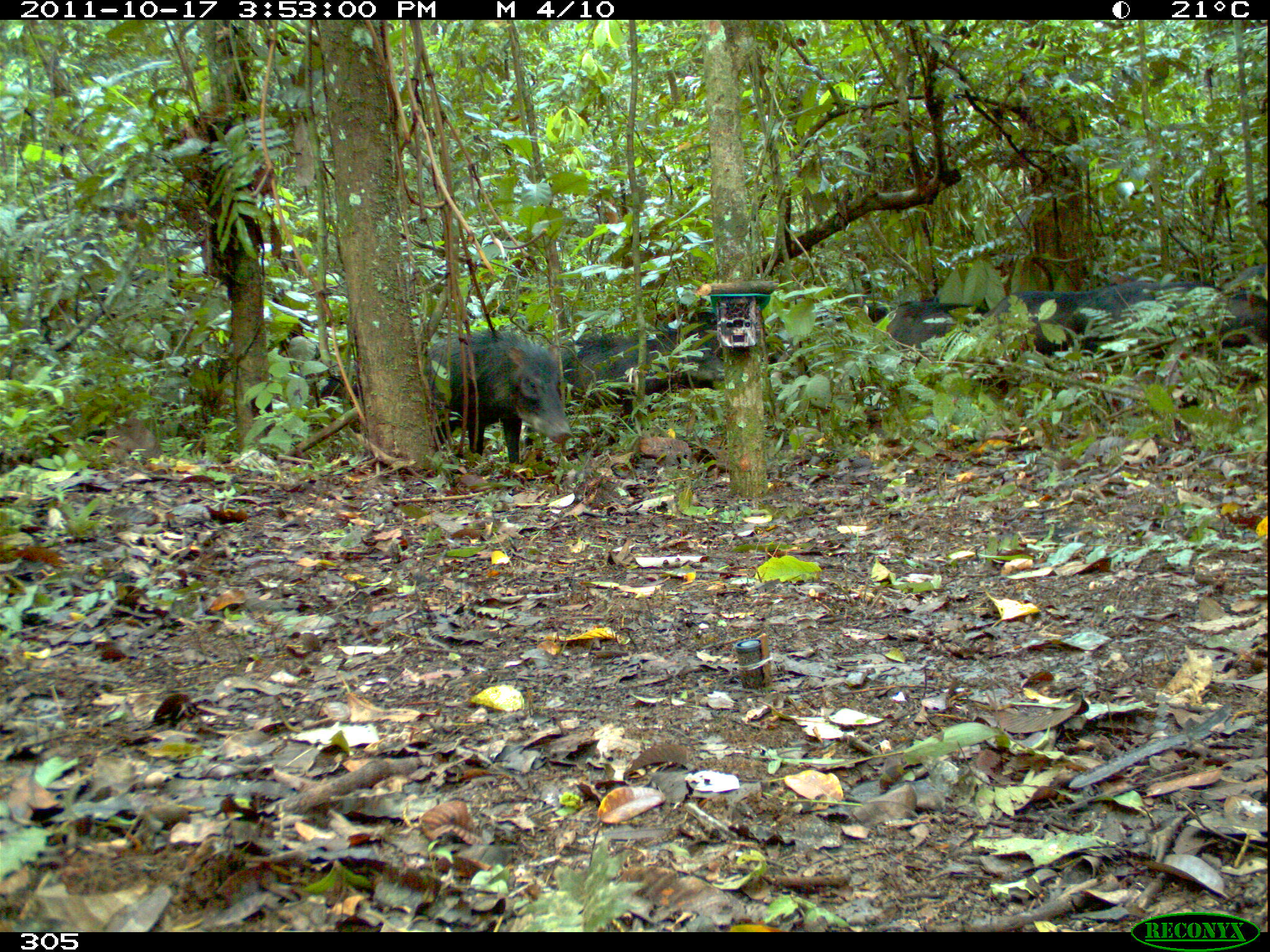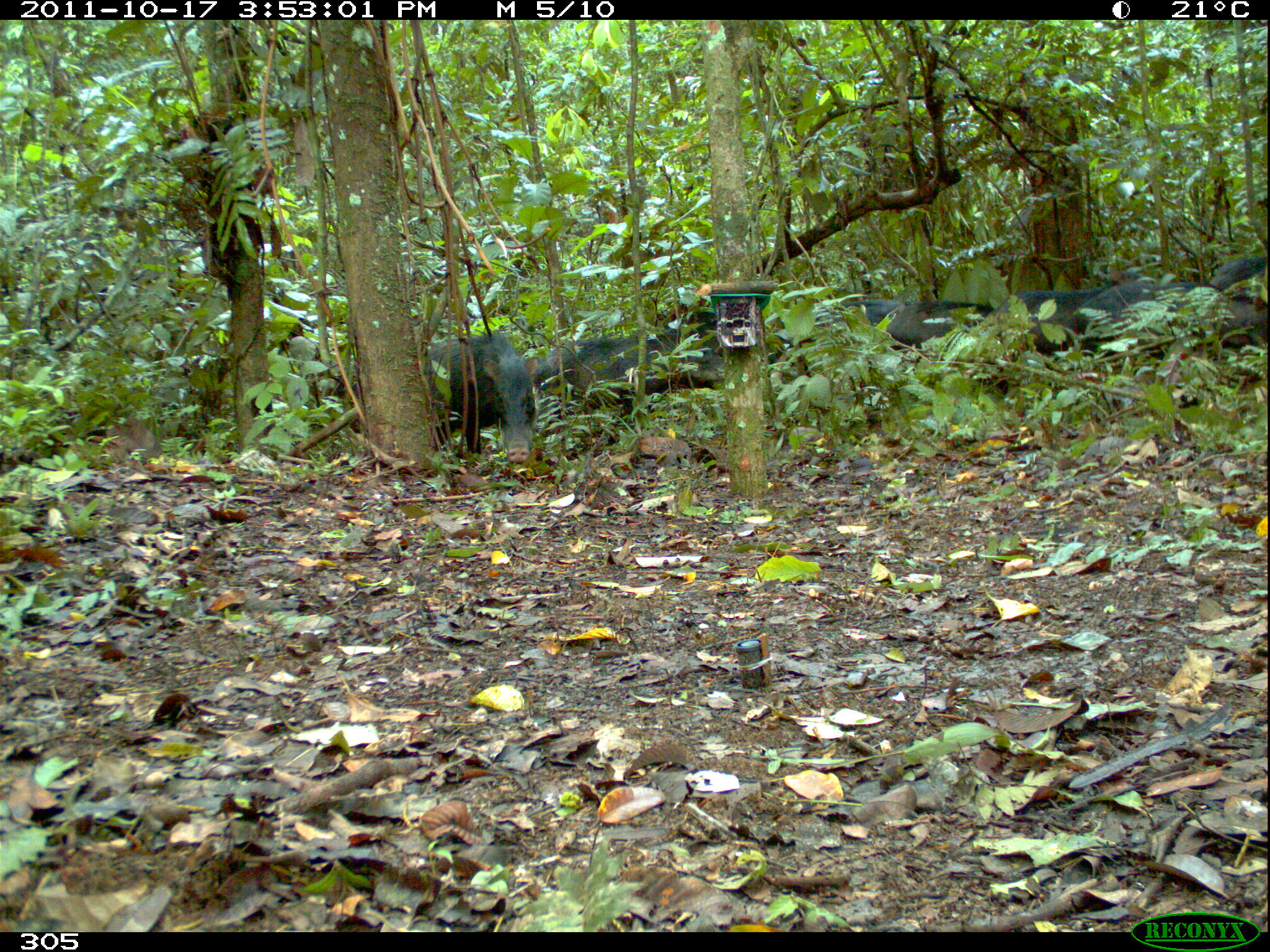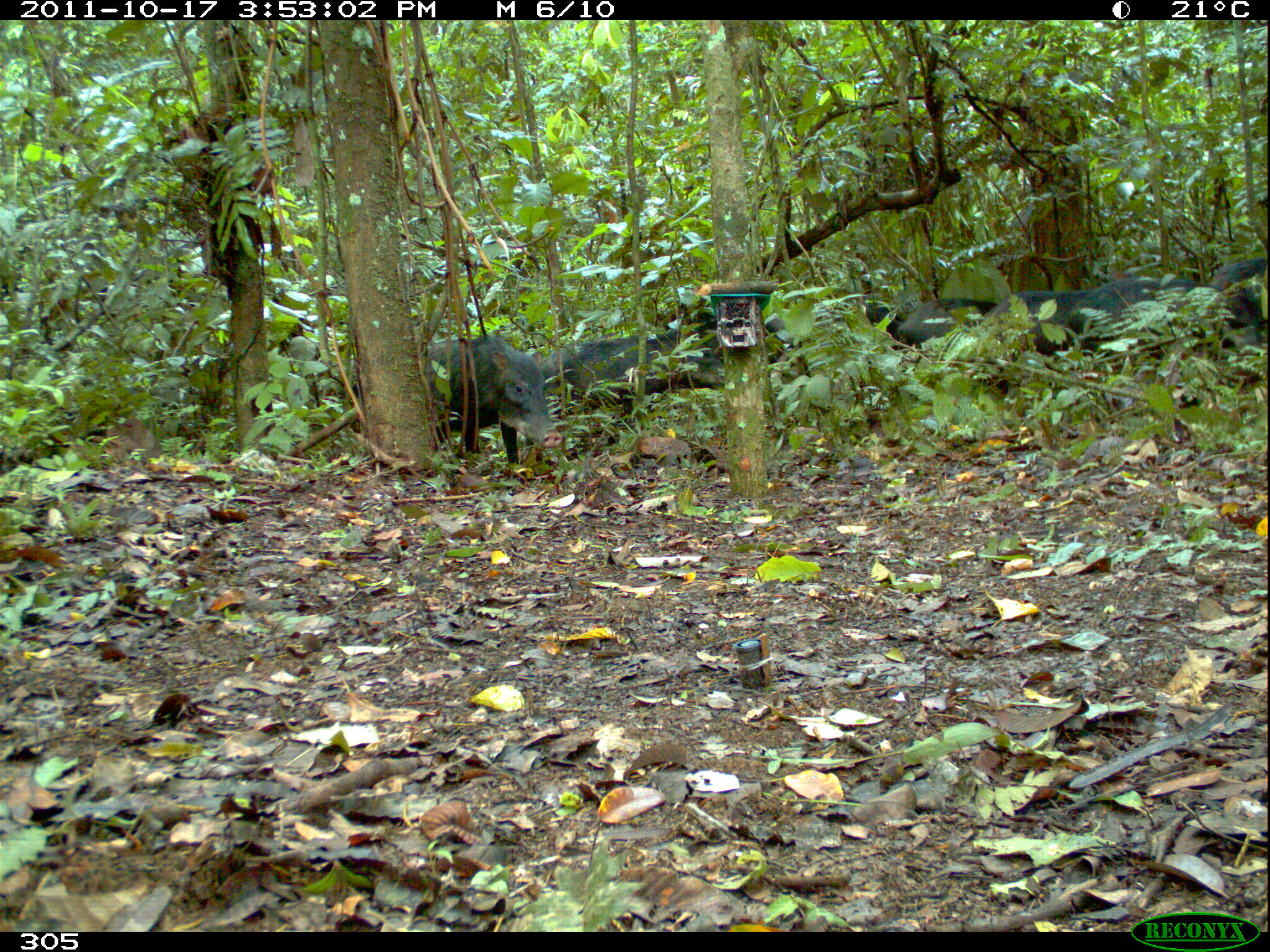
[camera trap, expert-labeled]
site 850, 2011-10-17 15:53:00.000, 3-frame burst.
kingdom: Animalia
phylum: Chordata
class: Mammalia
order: Artiodactyla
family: Tayassuidae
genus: Tayassu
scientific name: Tayassu pecari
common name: white-lipped peccary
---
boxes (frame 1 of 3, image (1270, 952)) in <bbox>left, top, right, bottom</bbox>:
tayassu pecari: <bbox>418, 322, 574, 469</bbox>; <bbox>559, 333, 724, 416</bbox>; <bbox>1066, 278, 1224, 355</bbox>; <bbox>976, 279, 1107, 366</bbox>; <bbox>655, 311, 810, 379</bbox>; <bbox>1205, 261, 1266, 357</bbox>; <bbox>879, 300, 970, 357</bbox>; <bbox>820, 299, 889, 328</bbox>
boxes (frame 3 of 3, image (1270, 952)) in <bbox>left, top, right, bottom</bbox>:
tayassu pecari: <bbox>537, 329, 721, 444</bbox>; <bbox>421, 327, 561, 474</bbox>; <bbox>1096, 273, 1262, 353</bbox>; <bbox>666, 312, 811, 381</bbox>; <bbox>764, 295, 897, 361</bbox>; <bbox>897, 292, 994, 370</bbox>; <bbox>1009, 281, 1091, 346</bbox>; <bbox>1213, 255, 1269, 341</bbox>